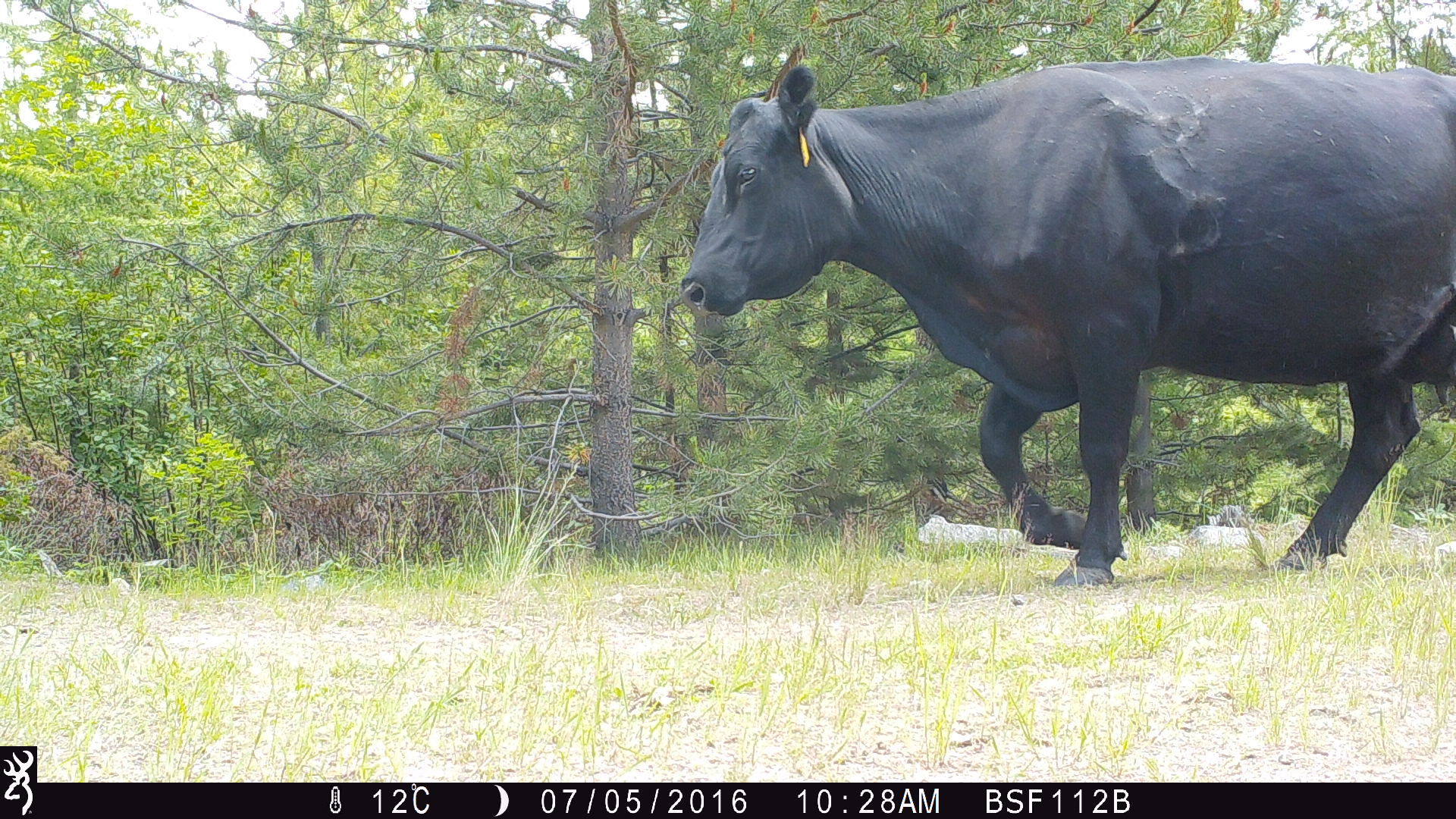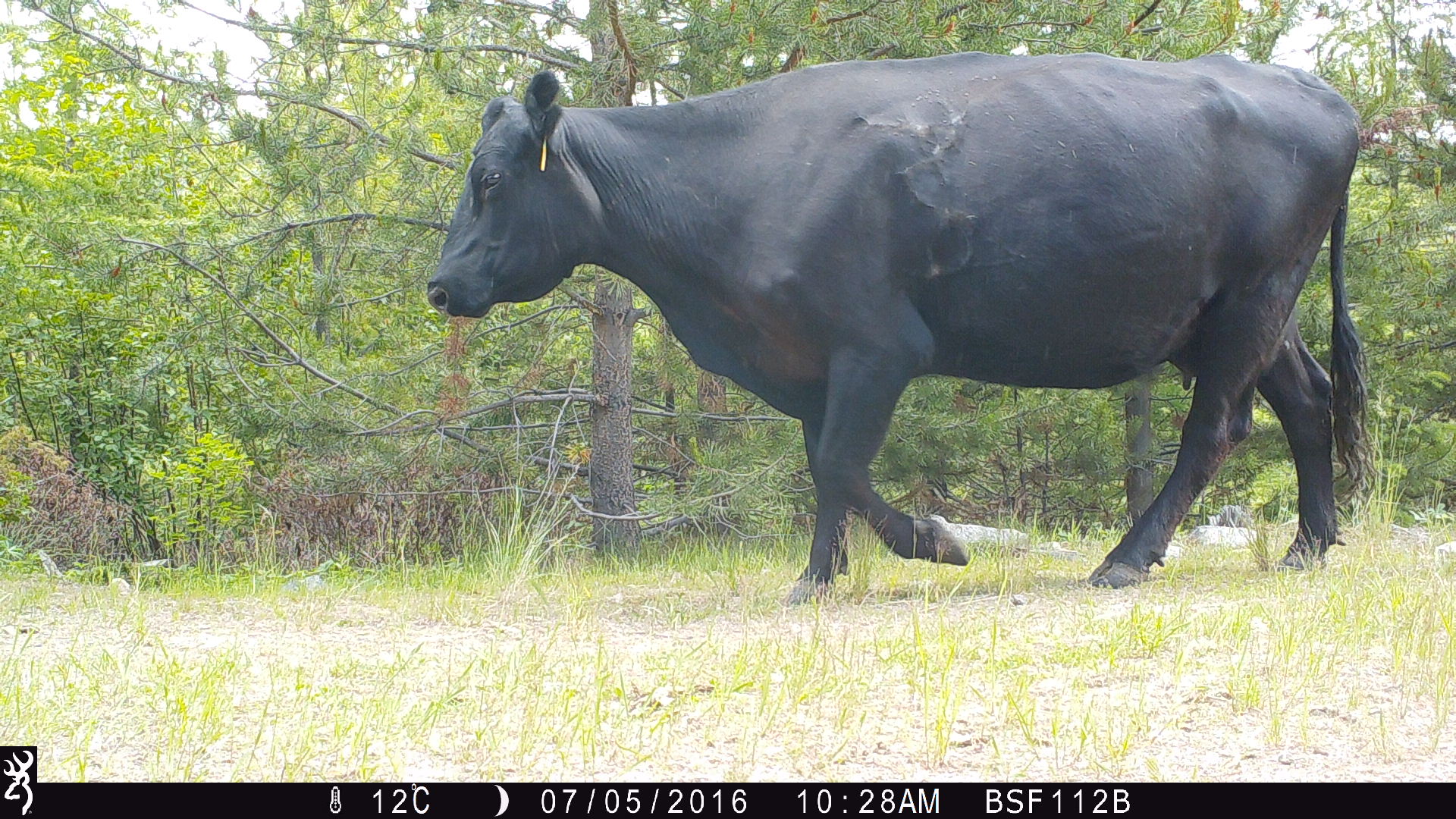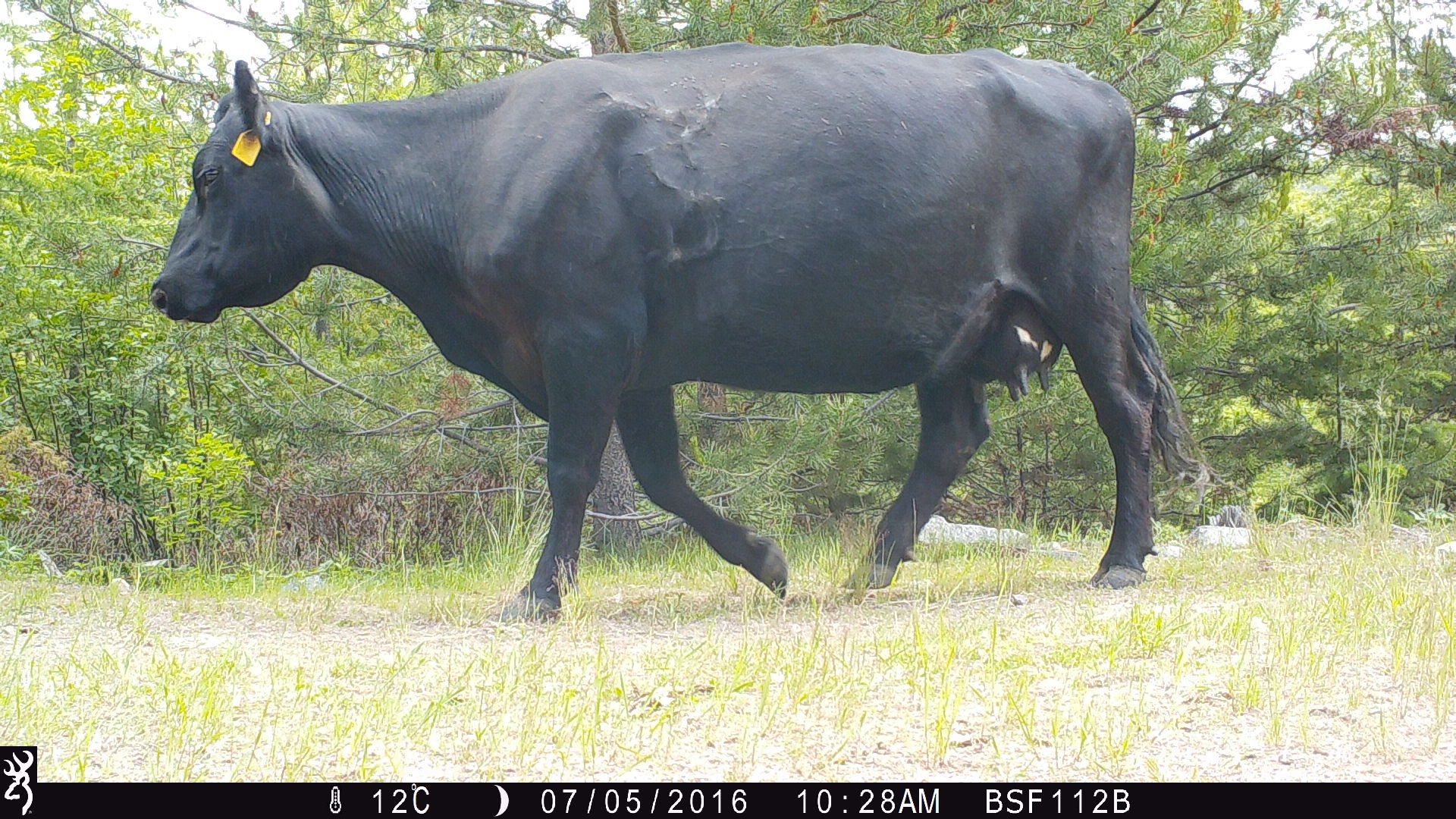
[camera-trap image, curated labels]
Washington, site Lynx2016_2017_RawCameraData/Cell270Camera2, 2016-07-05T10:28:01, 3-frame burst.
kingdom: Animalia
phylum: Chordata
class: Mammalia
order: Artiodactyla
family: Bovidae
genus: Bos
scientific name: Bos taurus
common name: domestic cattle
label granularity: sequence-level